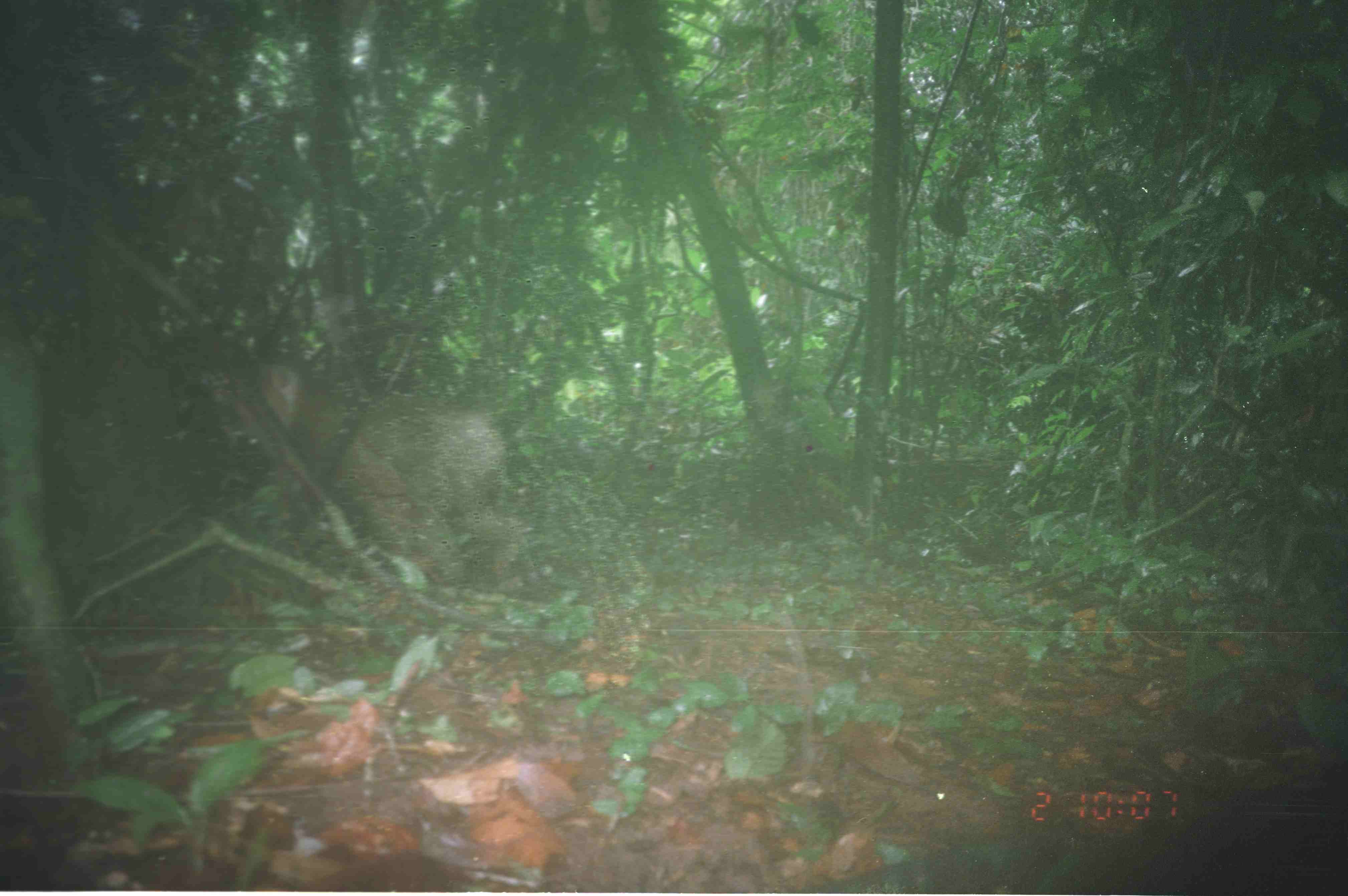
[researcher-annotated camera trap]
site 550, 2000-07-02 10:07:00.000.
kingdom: Animalia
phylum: Chordata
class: Mammalia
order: Primates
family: Cercopithecidae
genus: Macaca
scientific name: Macaca nemestrina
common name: southern pig-tailed macaque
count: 1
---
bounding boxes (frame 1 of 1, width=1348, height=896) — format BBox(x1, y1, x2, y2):
macaca nemestrina: BBox(252, 356, 528, 595)